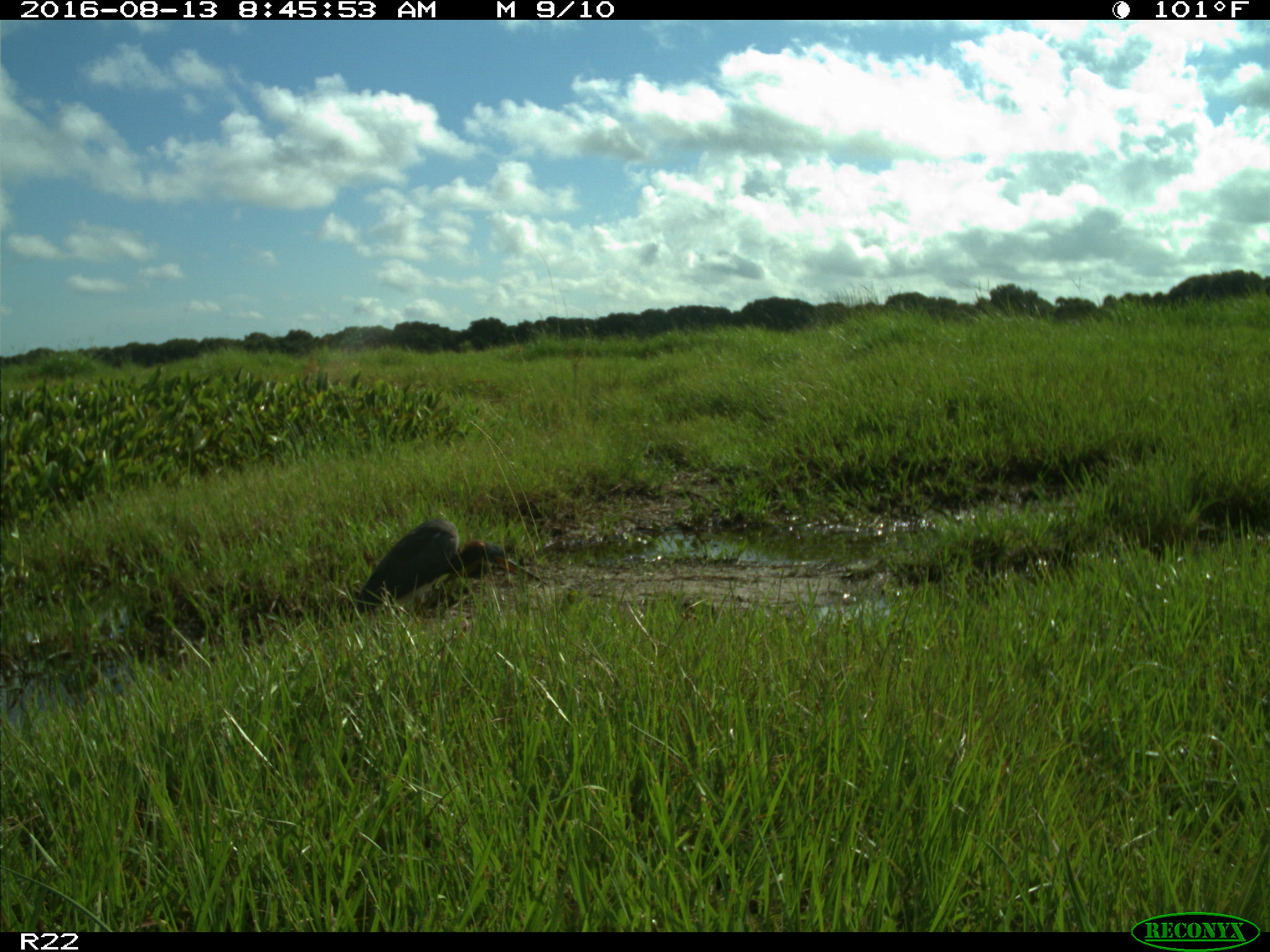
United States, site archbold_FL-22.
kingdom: Animalia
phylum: Chordata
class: Aves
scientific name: Aves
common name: birds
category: unidentified bird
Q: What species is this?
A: Unidentified bird (birds) (Aves).